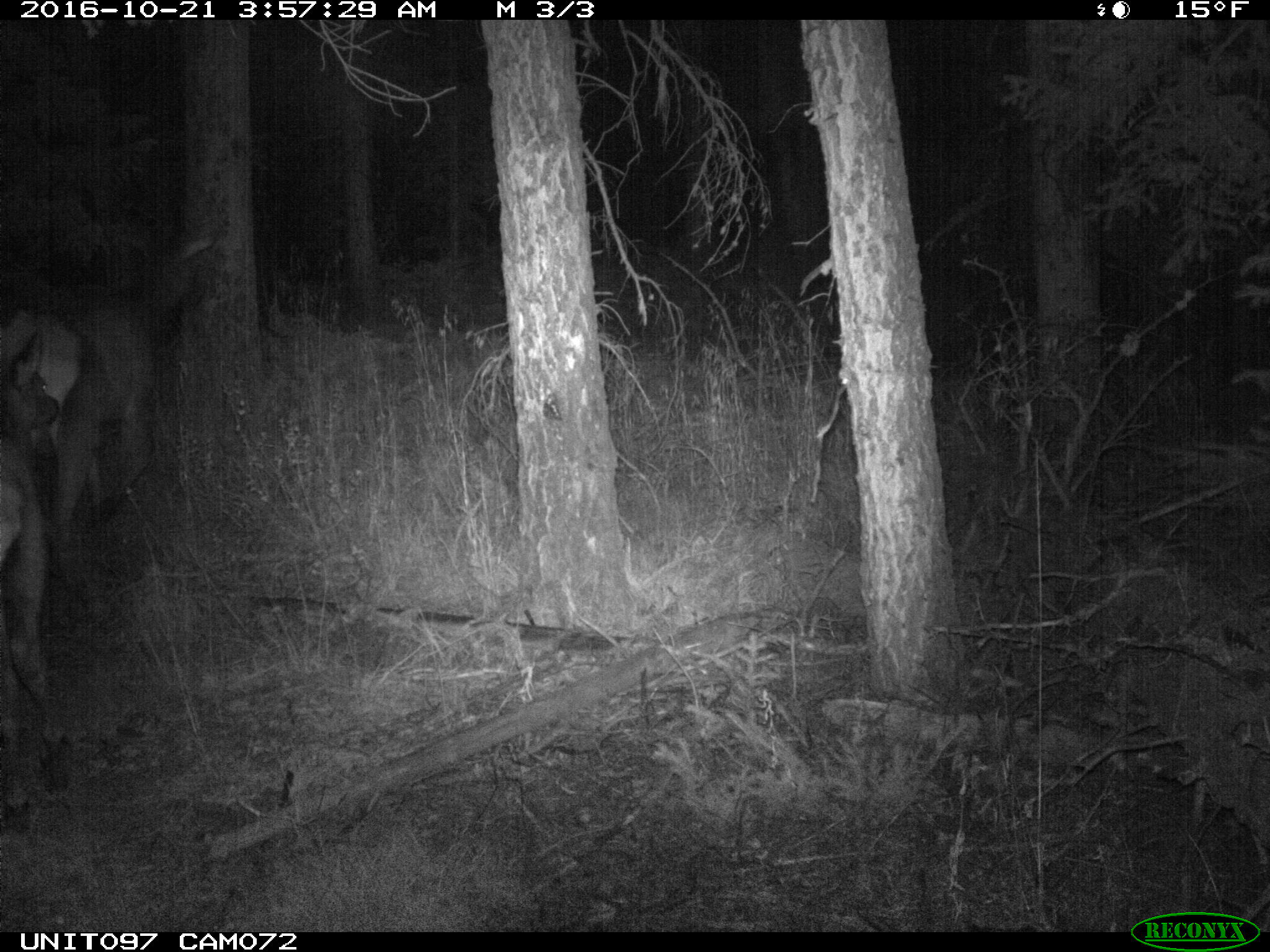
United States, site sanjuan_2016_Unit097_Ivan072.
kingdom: Animalia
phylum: Chordata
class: Mammalia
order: Artiodactyla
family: Cervidae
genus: Cervus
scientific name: Cervus elaphus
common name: red deer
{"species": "Cervus elaphus (red deer)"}